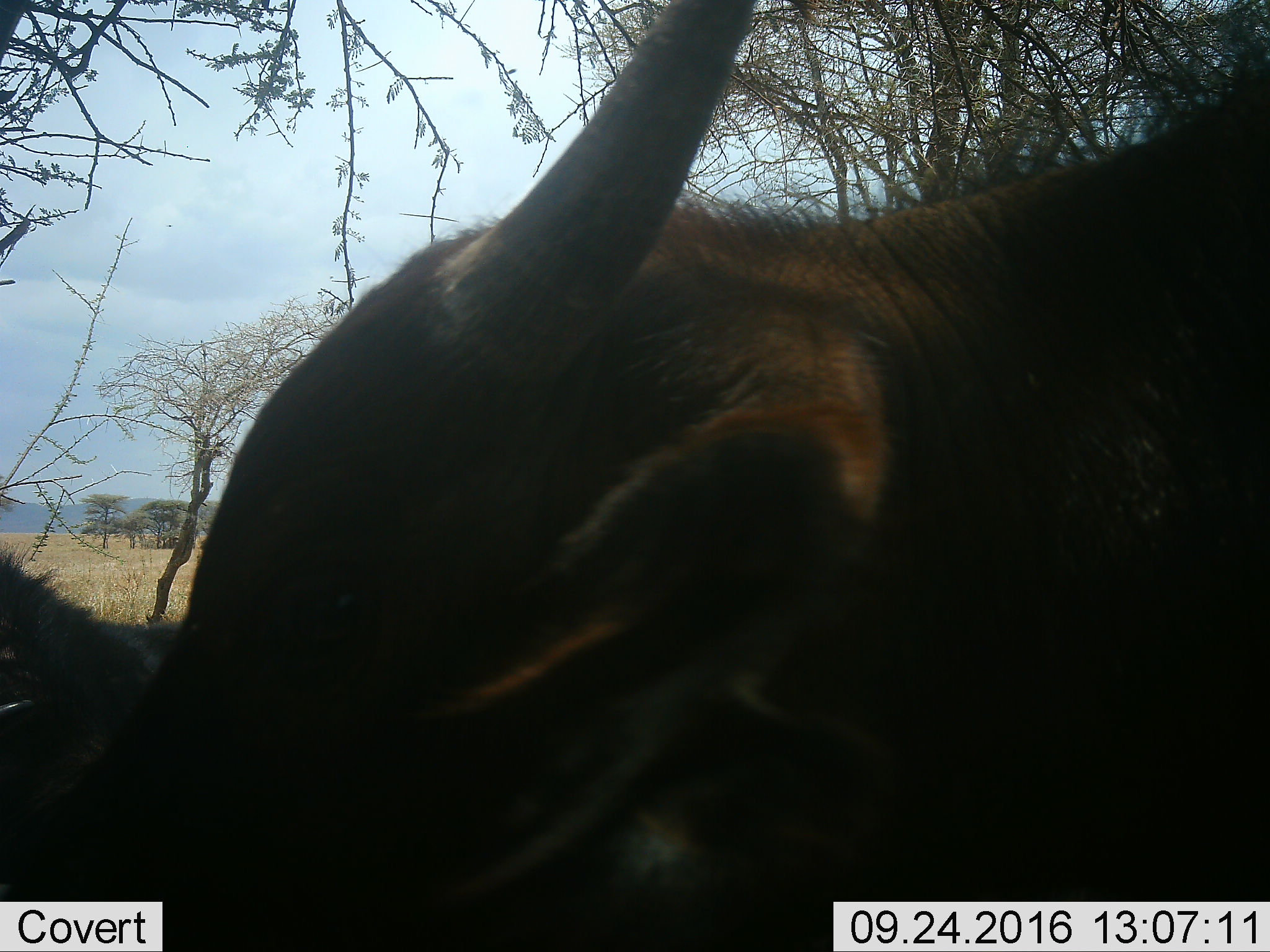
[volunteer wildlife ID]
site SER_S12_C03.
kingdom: Animalia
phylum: Chordata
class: Mammalia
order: Artiodactyla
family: Bovidae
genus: Connochaetes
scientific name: Connochaetes taurinus taurinus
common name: blue wildebeest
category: wildebeestblue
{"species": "wildebeestblue (blue wildebeest) (Connochaetes taurinus taurinus)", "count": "2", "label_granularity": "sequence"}